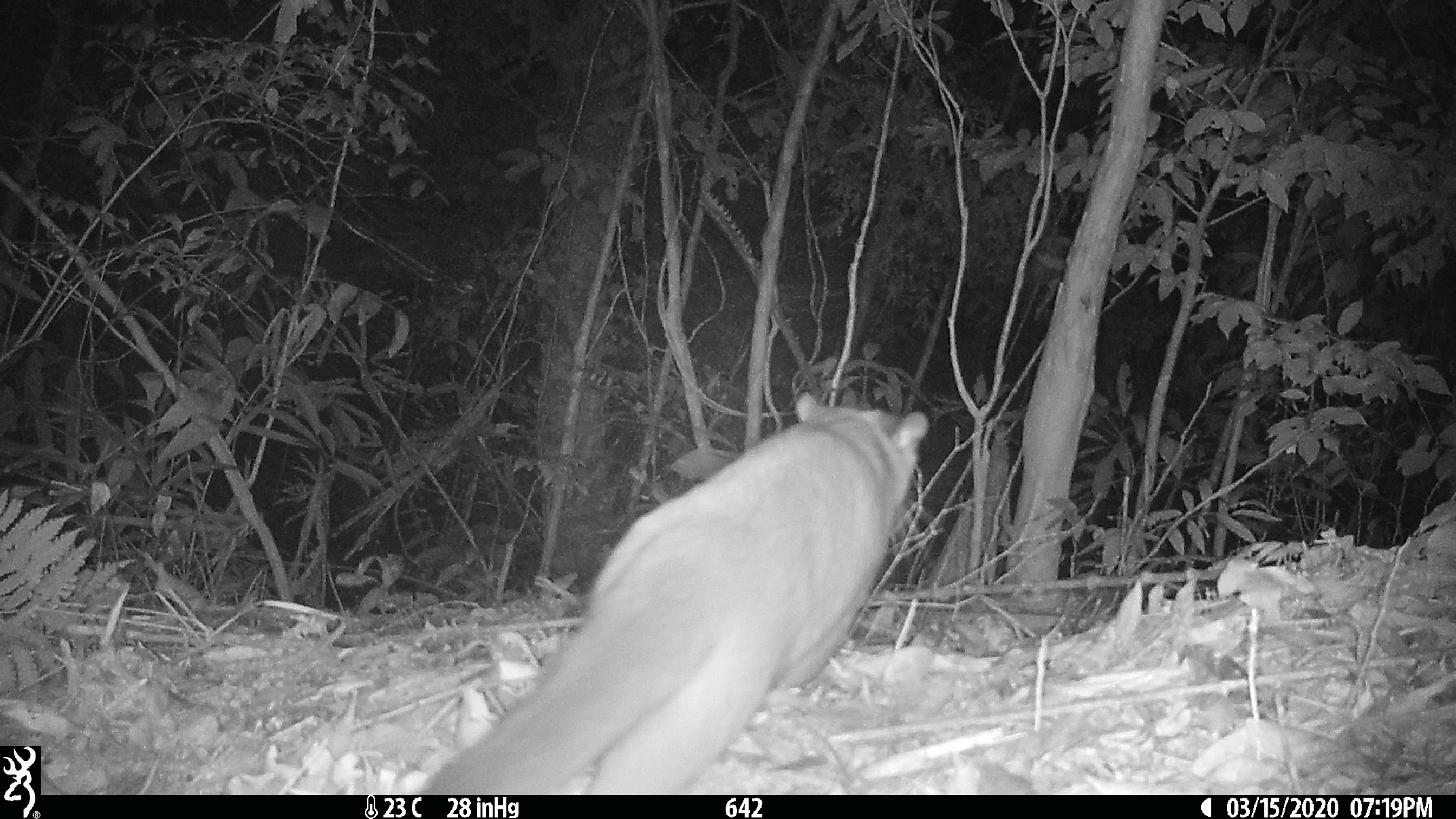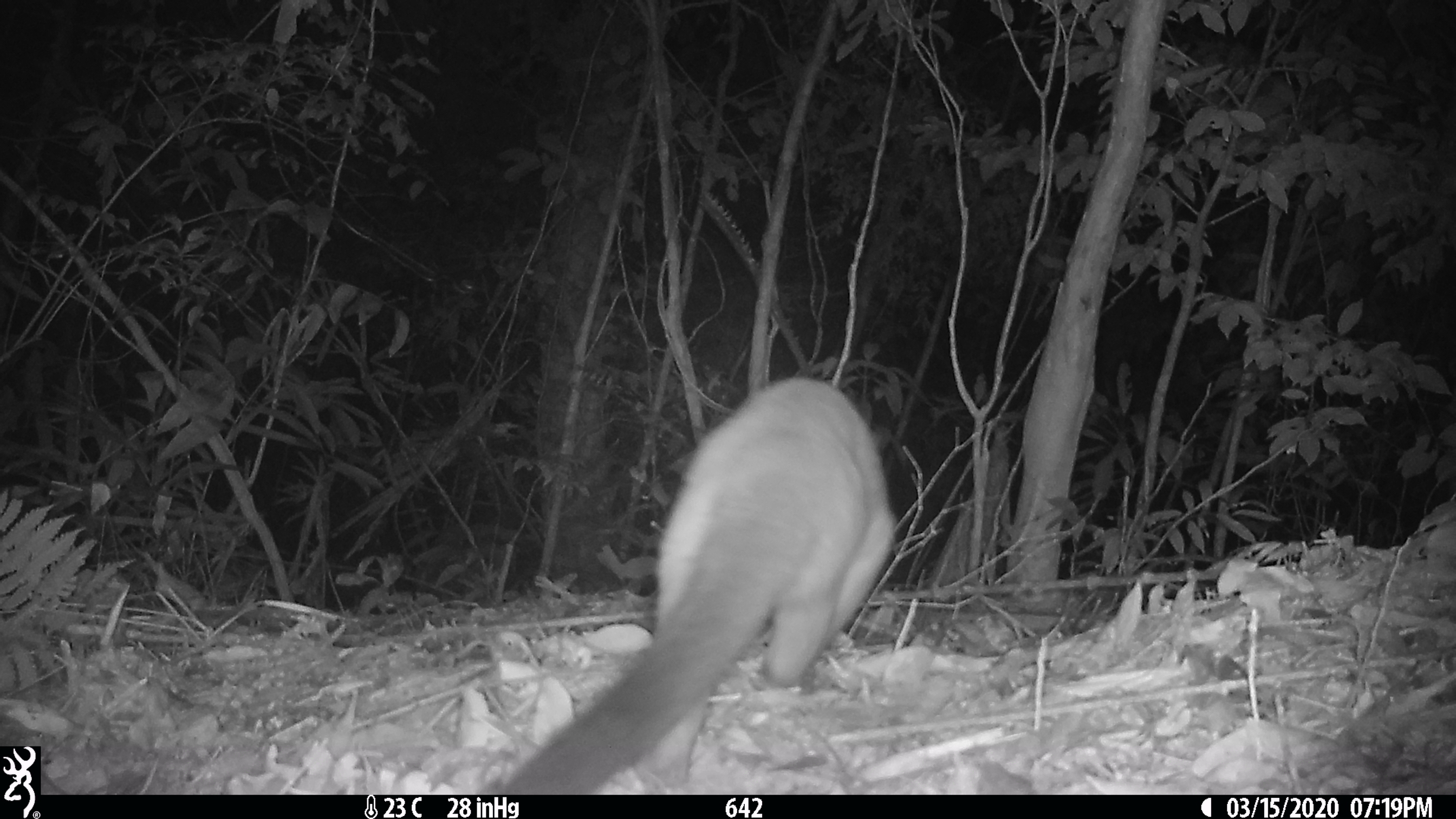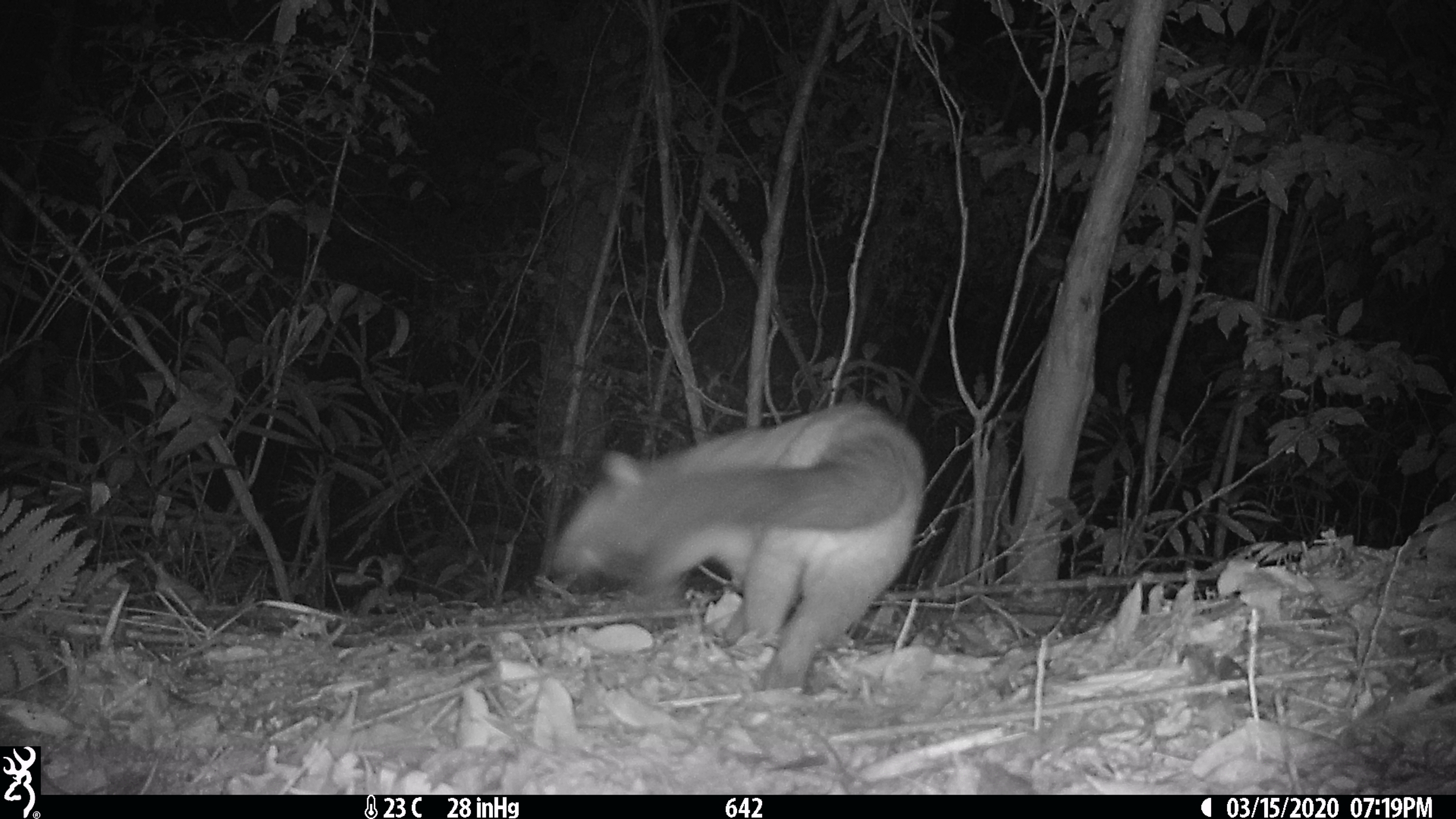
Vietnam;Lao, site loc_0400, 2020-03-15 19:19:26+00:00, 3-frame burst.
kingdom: Animalia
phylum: Chordata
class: Mammalia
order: Carnivora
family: Viverridae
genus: Paguma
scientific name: Paguma larvata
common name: masked palm civet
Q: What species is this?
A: Masked palm civet (Paguma larvata).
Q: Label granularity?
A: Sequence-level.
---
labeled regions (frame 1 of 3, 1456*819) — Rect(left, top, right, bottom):
masked palm civet: Rect(415, 391, 928, 794)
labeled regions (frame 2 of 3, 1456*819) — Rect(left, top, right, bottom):
masked palm civet: Rect(476, 375, 893, 794)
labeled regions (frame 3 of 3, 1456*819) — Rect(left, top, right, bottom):
masked palm civet: Rect(551, 400, 925, 691)